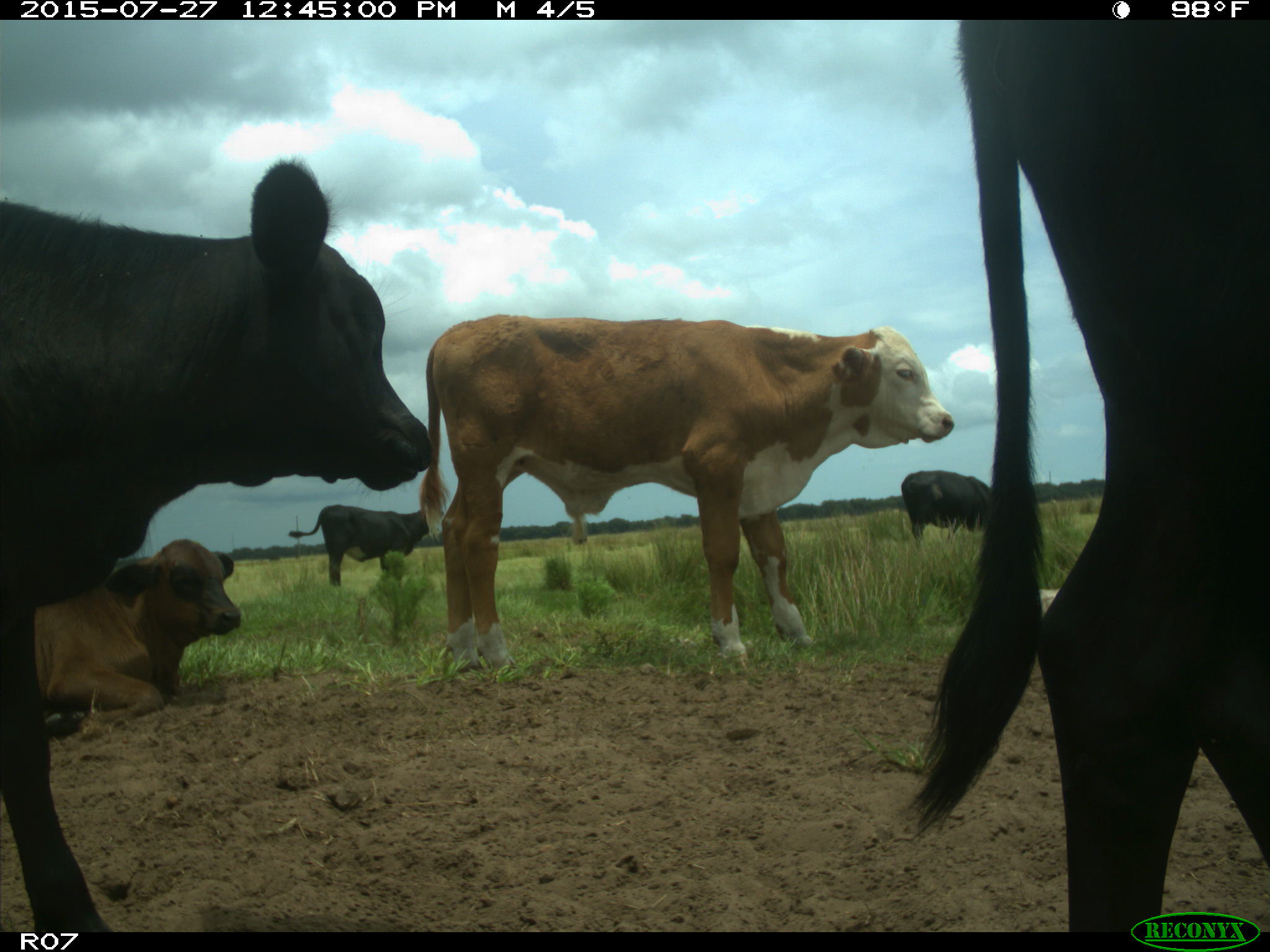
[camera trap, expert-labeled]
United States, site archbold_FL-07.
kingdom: Animalia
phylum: Chordata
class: Mammalia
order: Artiodactyla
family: Bovidae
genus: Bos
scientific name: Bos taurus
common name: domestic cow